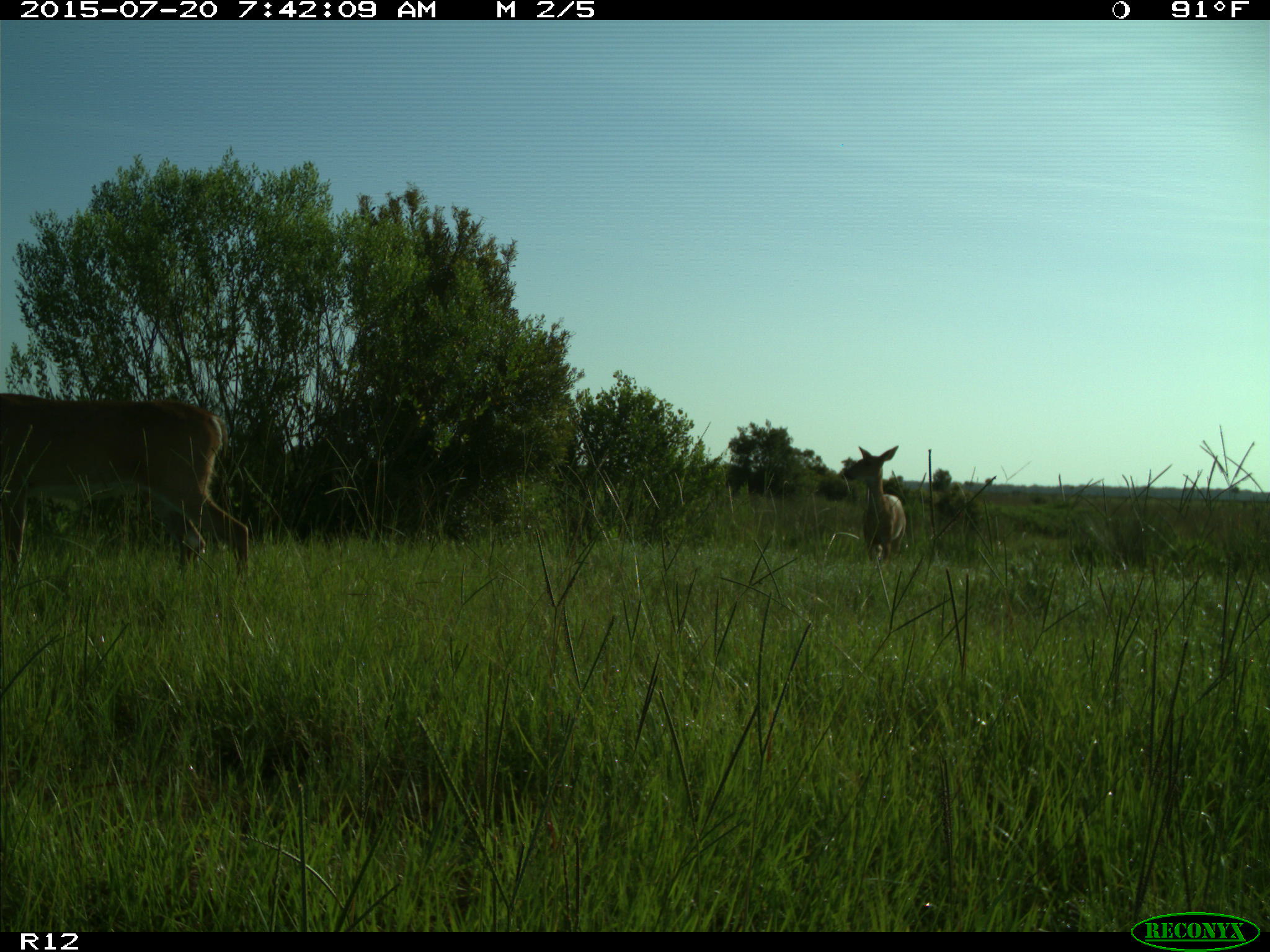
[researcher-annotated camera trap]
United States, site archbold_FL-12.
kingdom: Animalia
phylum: Chordata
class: Mammalia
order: Artiodactyla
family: Cervidae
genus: Odocoileus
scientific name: Odocoileus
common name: deer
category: unidentified deer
Unidentified deer (deer) (Odocoileus).